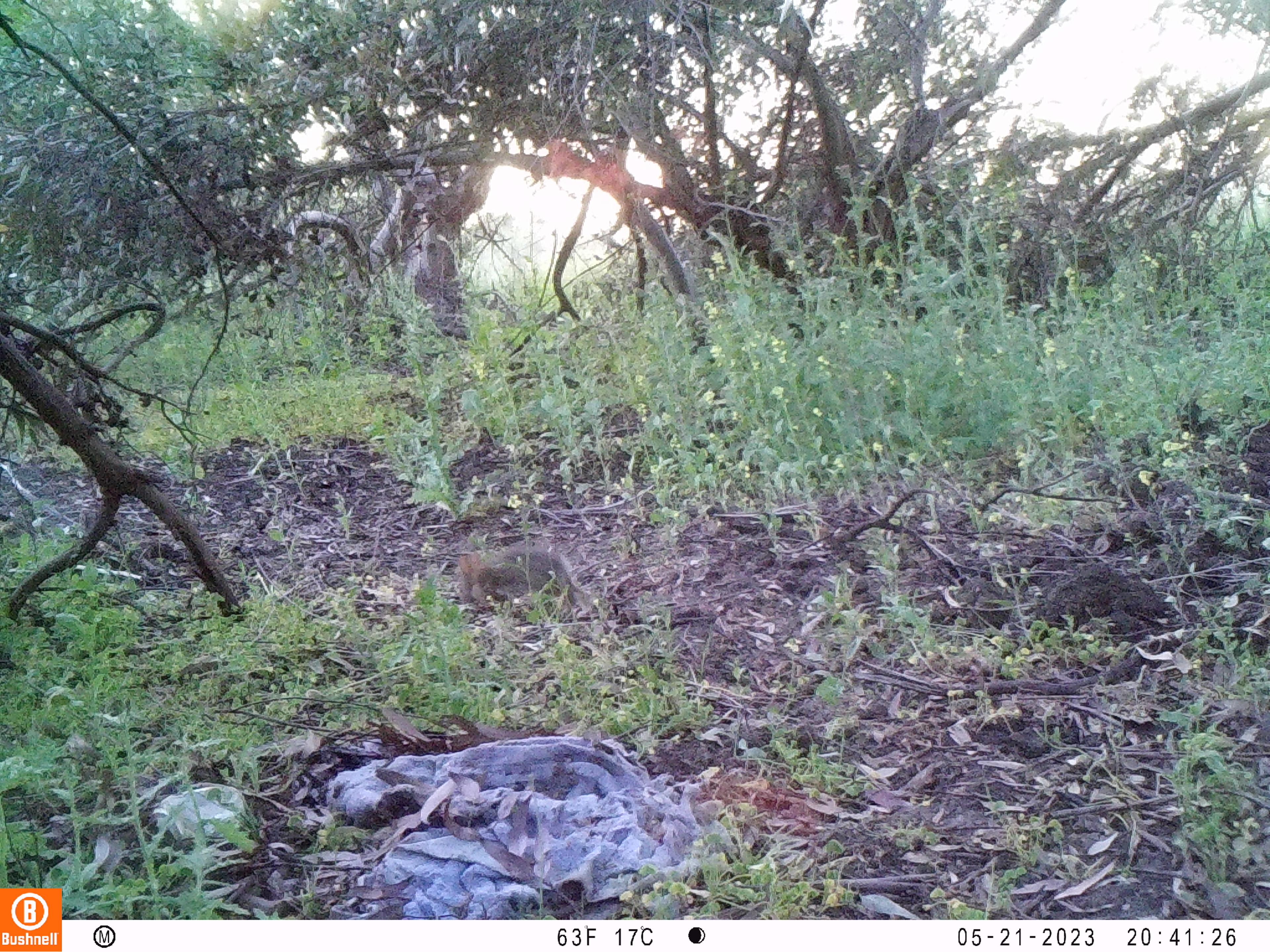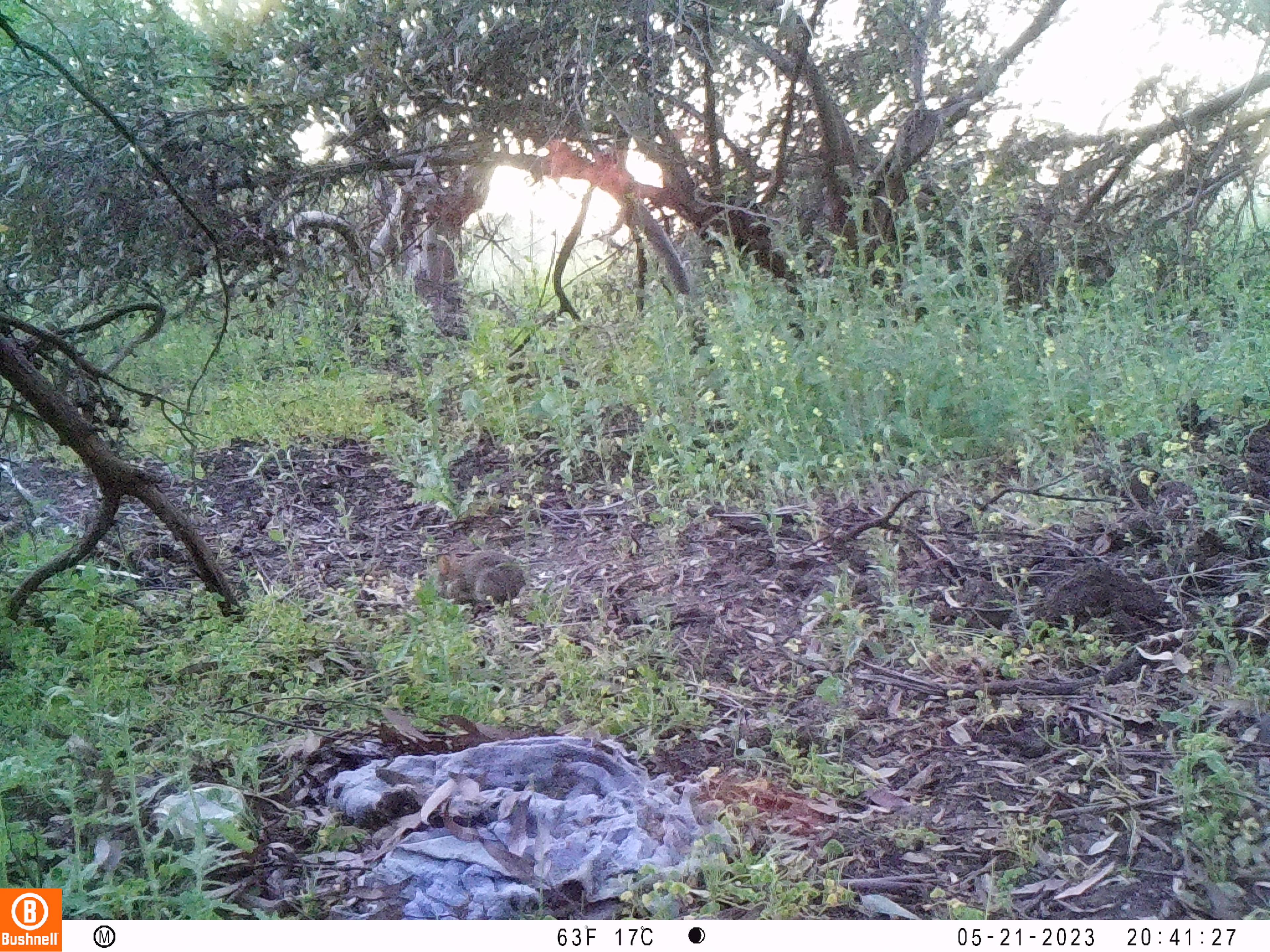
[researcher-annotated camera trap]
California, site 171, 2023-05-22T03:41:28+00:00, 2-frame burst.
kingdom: Animalia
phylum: Chordata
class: Mammalia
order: Lagomorpha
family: Leporidae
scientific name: Leporidae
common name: rabbit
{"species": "rabbit (Leporidae)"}